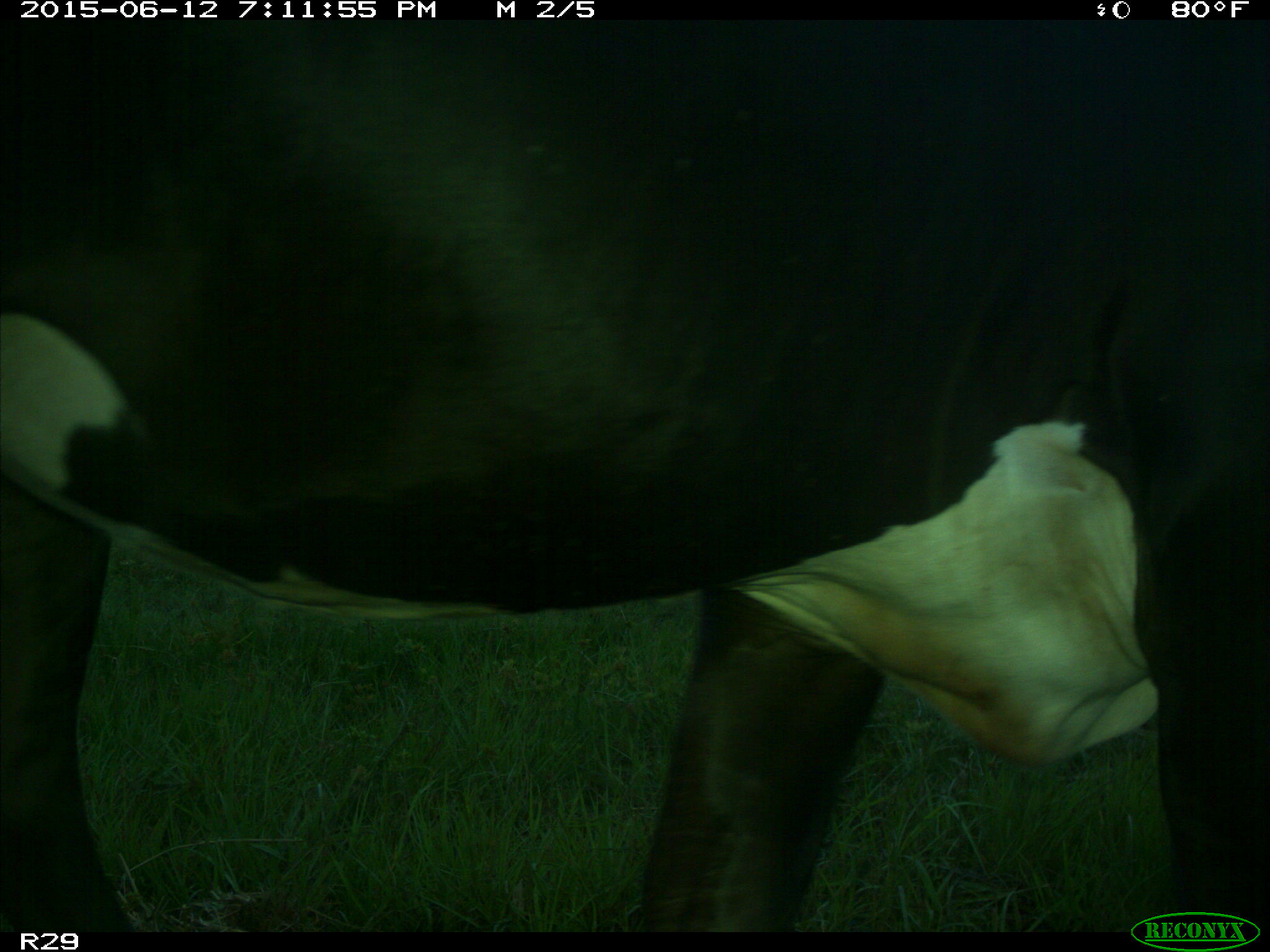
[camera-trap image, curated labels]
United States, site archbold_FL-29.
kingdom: Animalia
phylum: Chordata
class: Mammalia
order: Artiodactyla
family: Bovidae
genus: Bos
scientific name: Bos taurus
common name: domestic cow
Bos taurus (domestic cow).